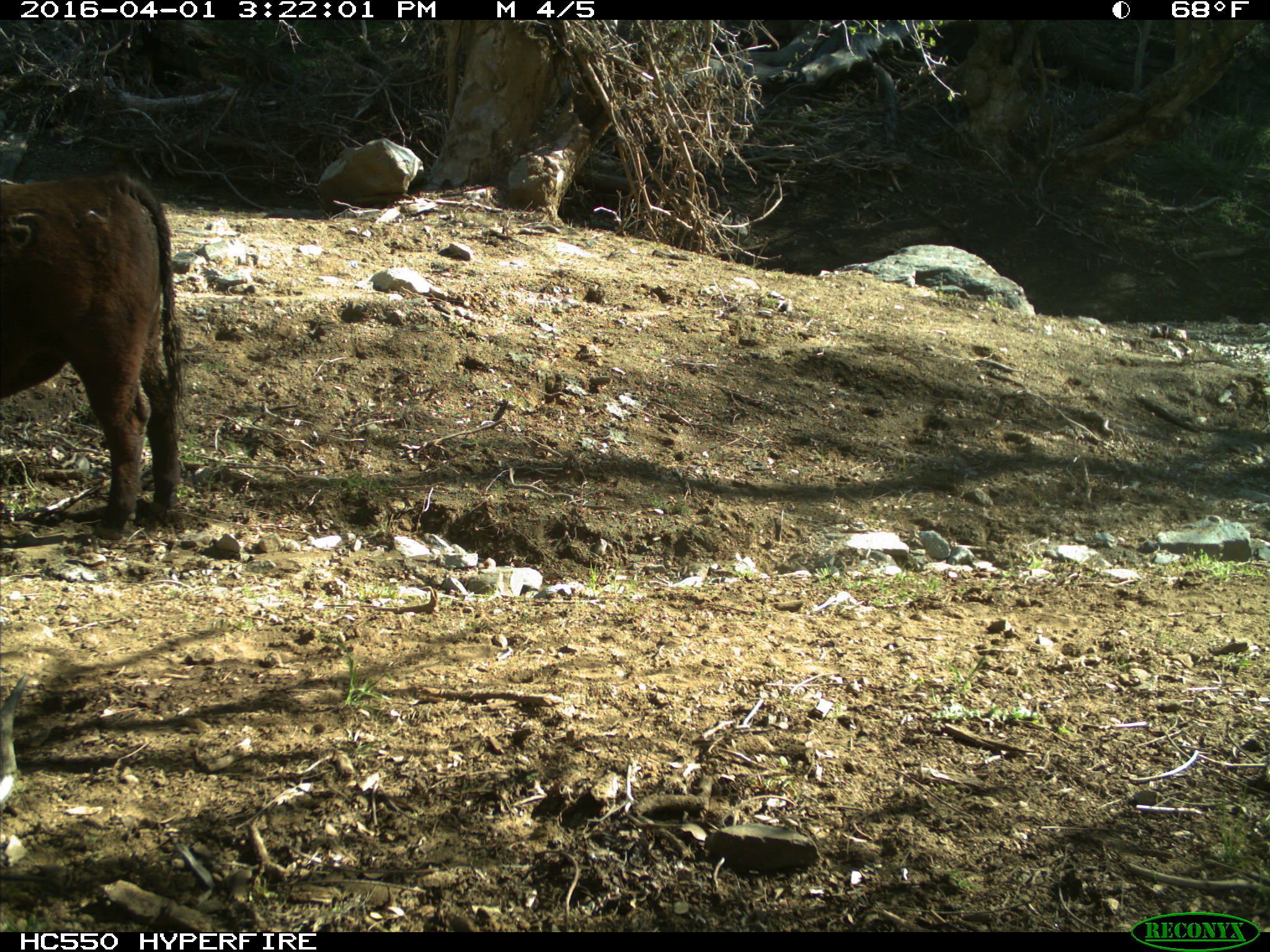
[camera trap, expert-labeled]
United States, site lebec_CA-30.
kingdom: Animalia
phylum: Chordata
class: Mammalia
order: Artiodactyla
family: Bovidae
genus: Bos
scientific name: Bos taurus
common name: domestic cow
Bos taurus (domestic cow).